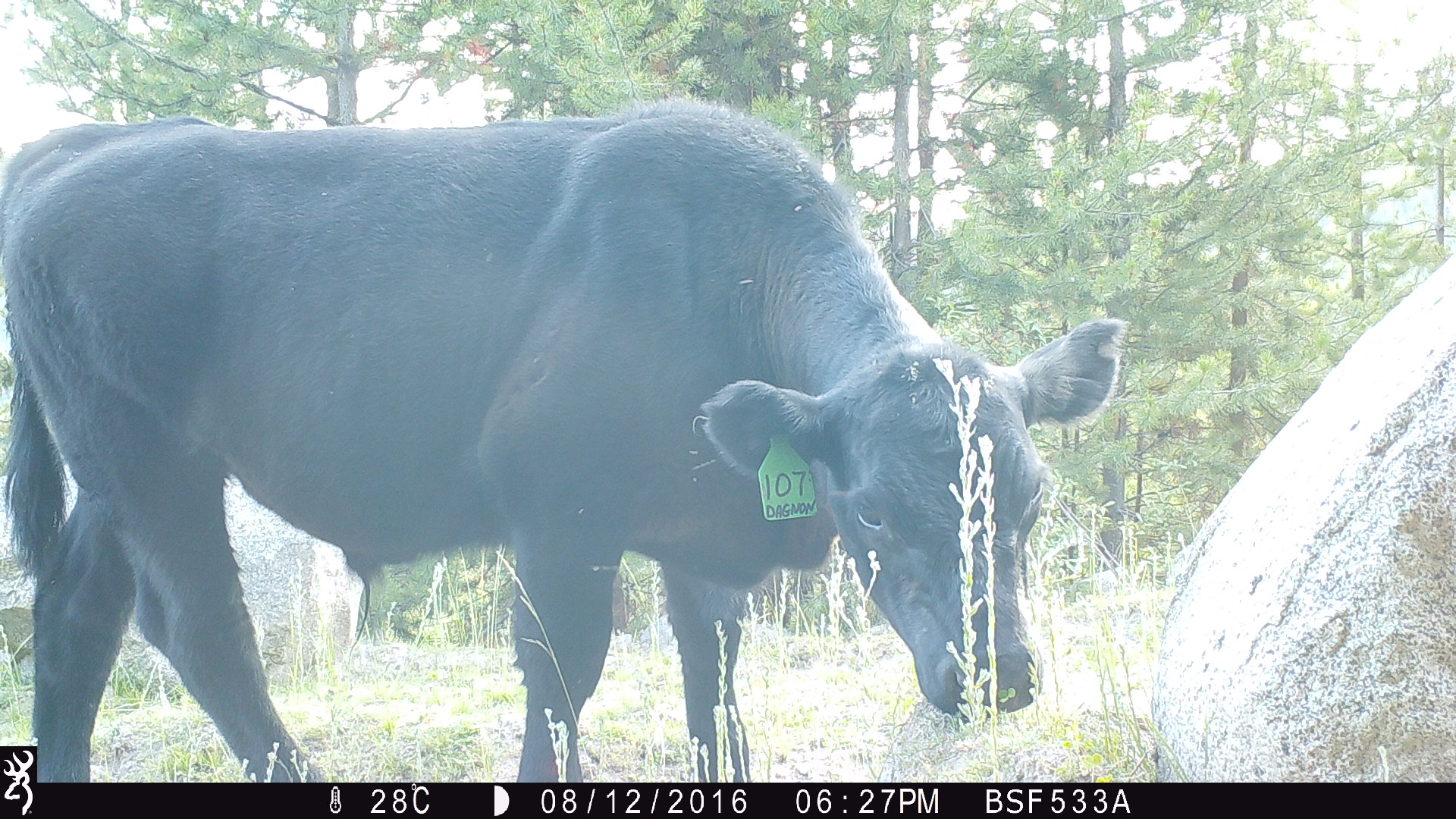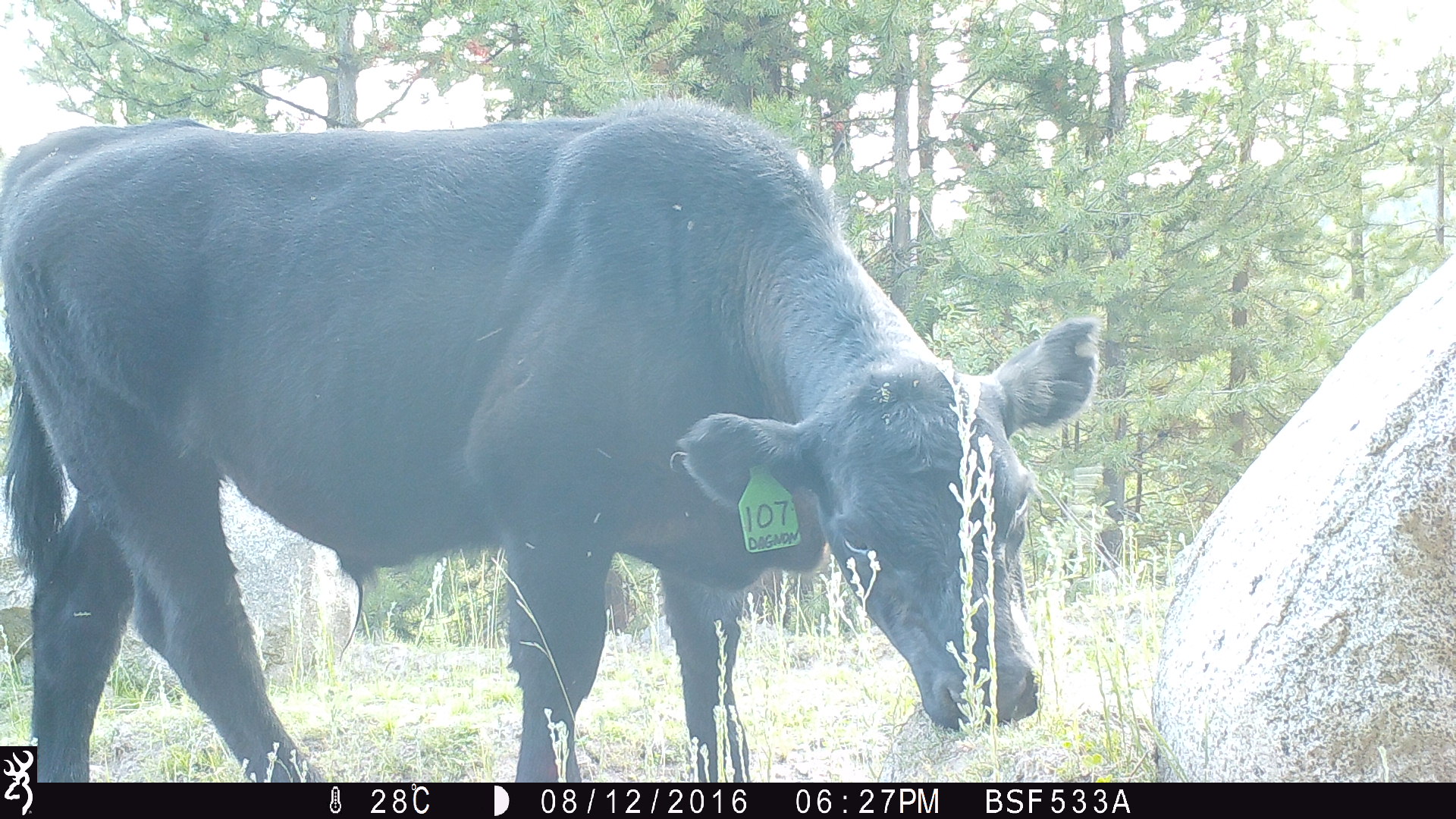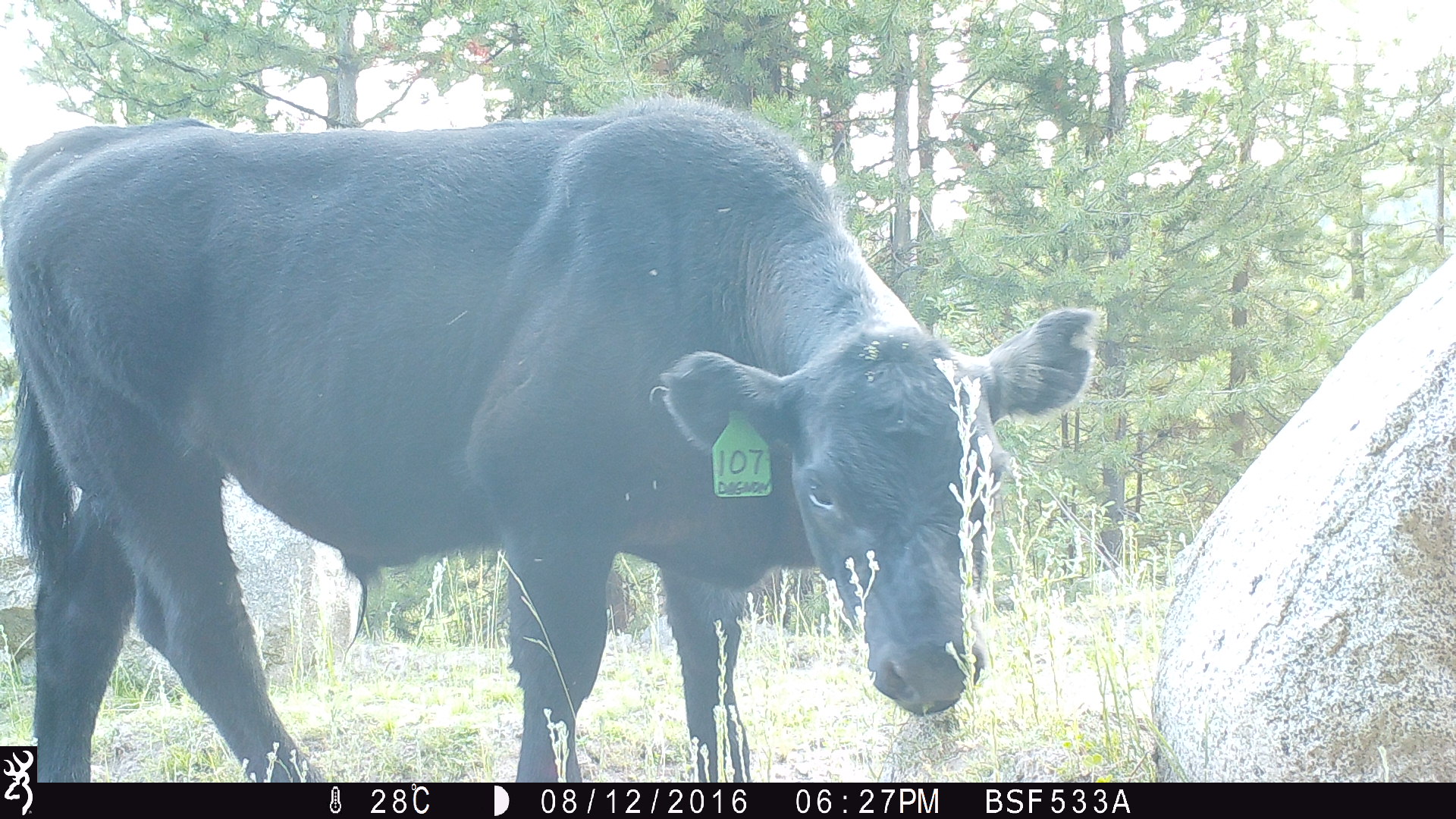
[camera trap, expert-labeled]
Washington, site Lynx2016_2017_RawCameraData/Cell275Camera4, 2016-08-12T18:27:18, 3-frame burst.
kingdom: Animalia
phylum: Chordata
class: Mammalia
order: Artiodactyla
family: Bovidae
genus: Bos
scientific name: Bos taurus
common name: domestic cattle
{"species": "domestic cattle (Bos taurus)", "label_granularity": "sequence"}